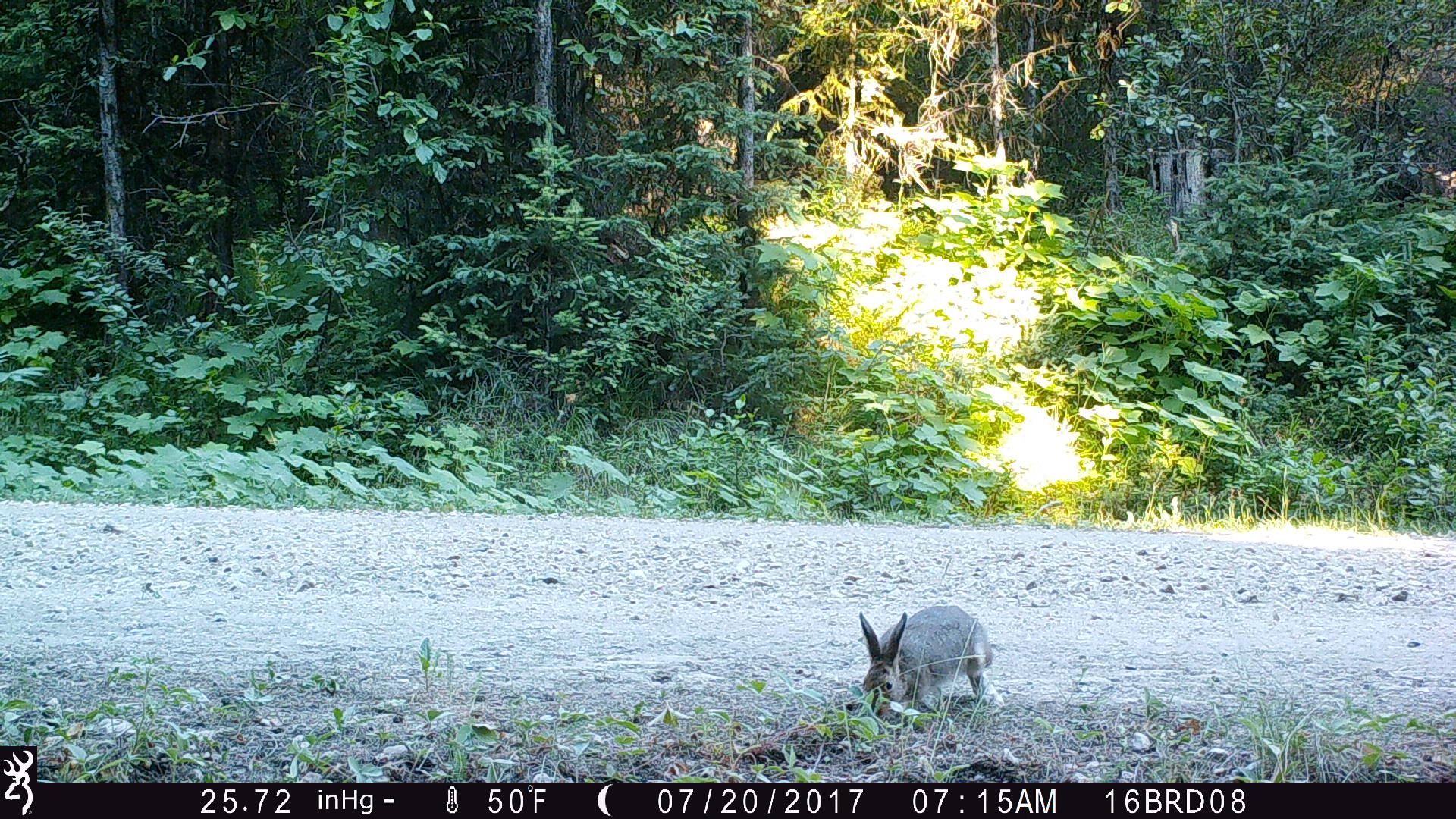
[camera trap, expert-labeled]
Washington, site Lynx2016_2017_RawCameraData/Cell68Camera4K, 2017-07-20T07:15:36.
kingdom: Animalia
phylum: Chordata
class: Mammalia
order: Lagomorpha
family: Leporidae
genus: Lepus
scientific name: Lepus americanus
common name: snowshoe hare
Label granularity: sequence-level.